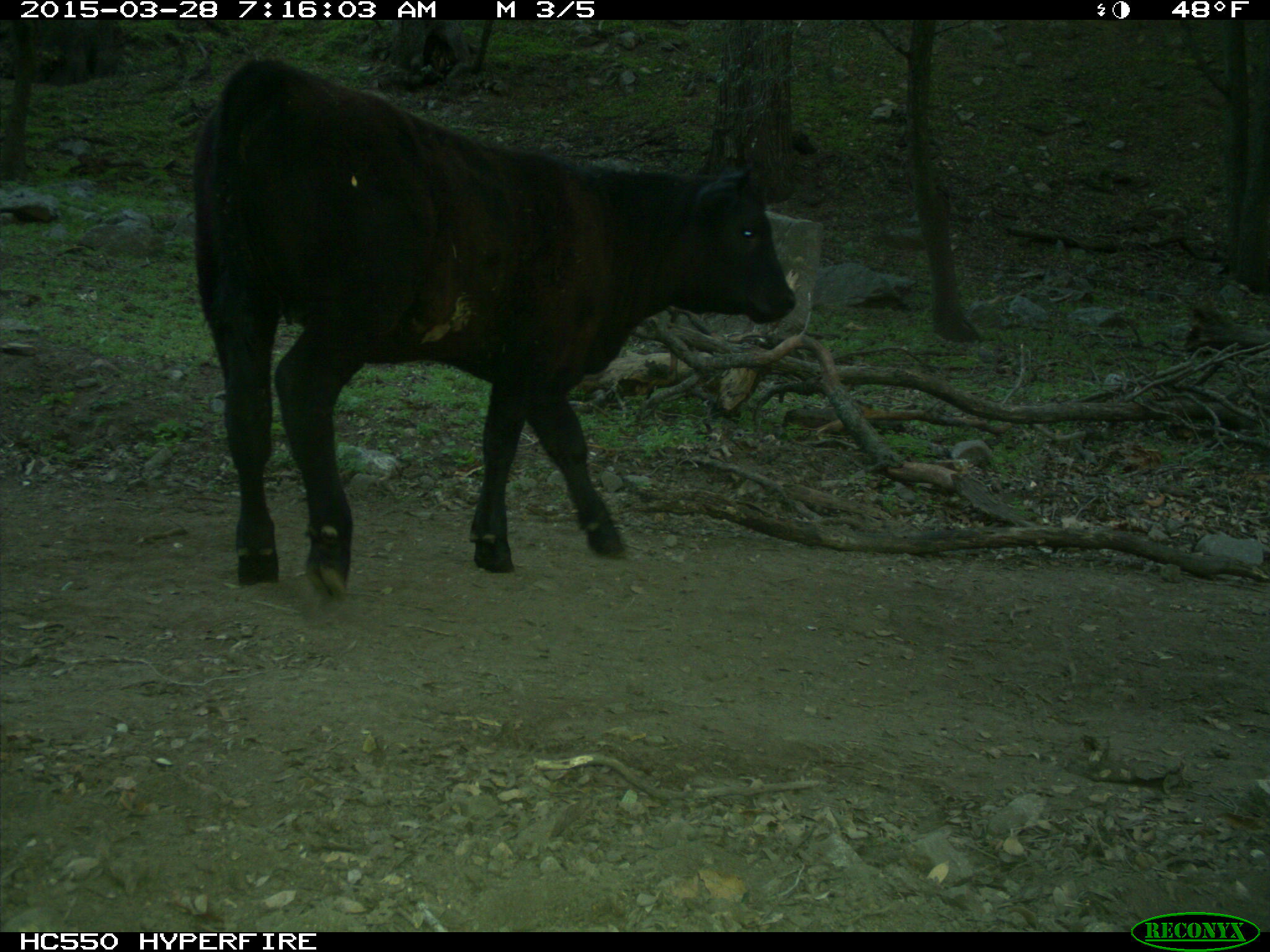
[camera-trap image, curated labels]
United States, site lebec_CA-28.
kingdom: Animalia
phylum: Chordata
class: Mammalia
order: Artiodactyla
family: Bovidae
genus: Bos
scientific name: Bos taurus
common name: domestic cow